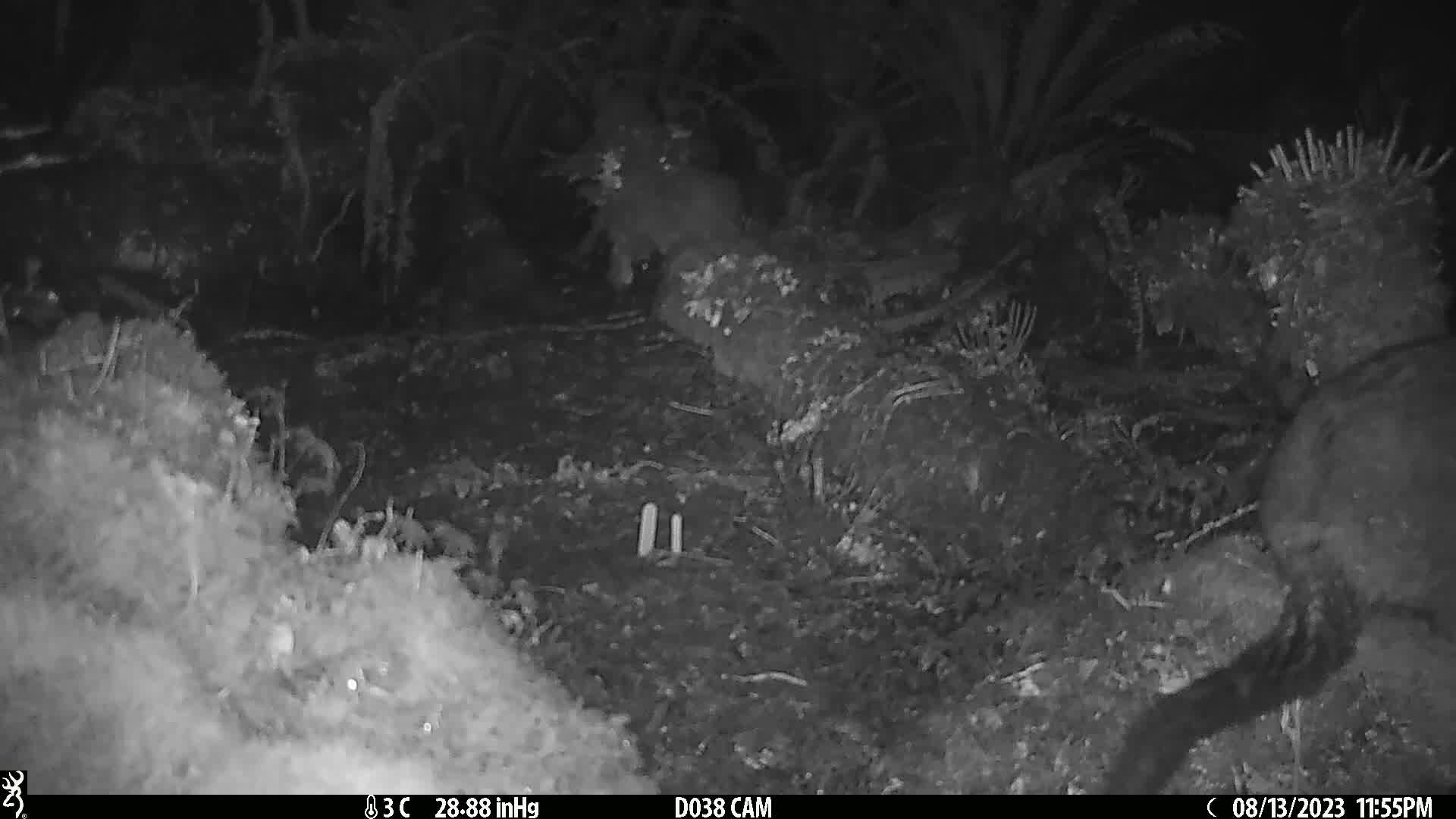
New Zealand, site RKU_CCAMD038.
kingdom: Animalia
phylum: Chordata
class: Mammalia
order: Diprotodontia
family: Phalangeridae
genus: Trichosurus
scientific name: Trichosurus vulpecula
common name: common brushtail possum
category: possum